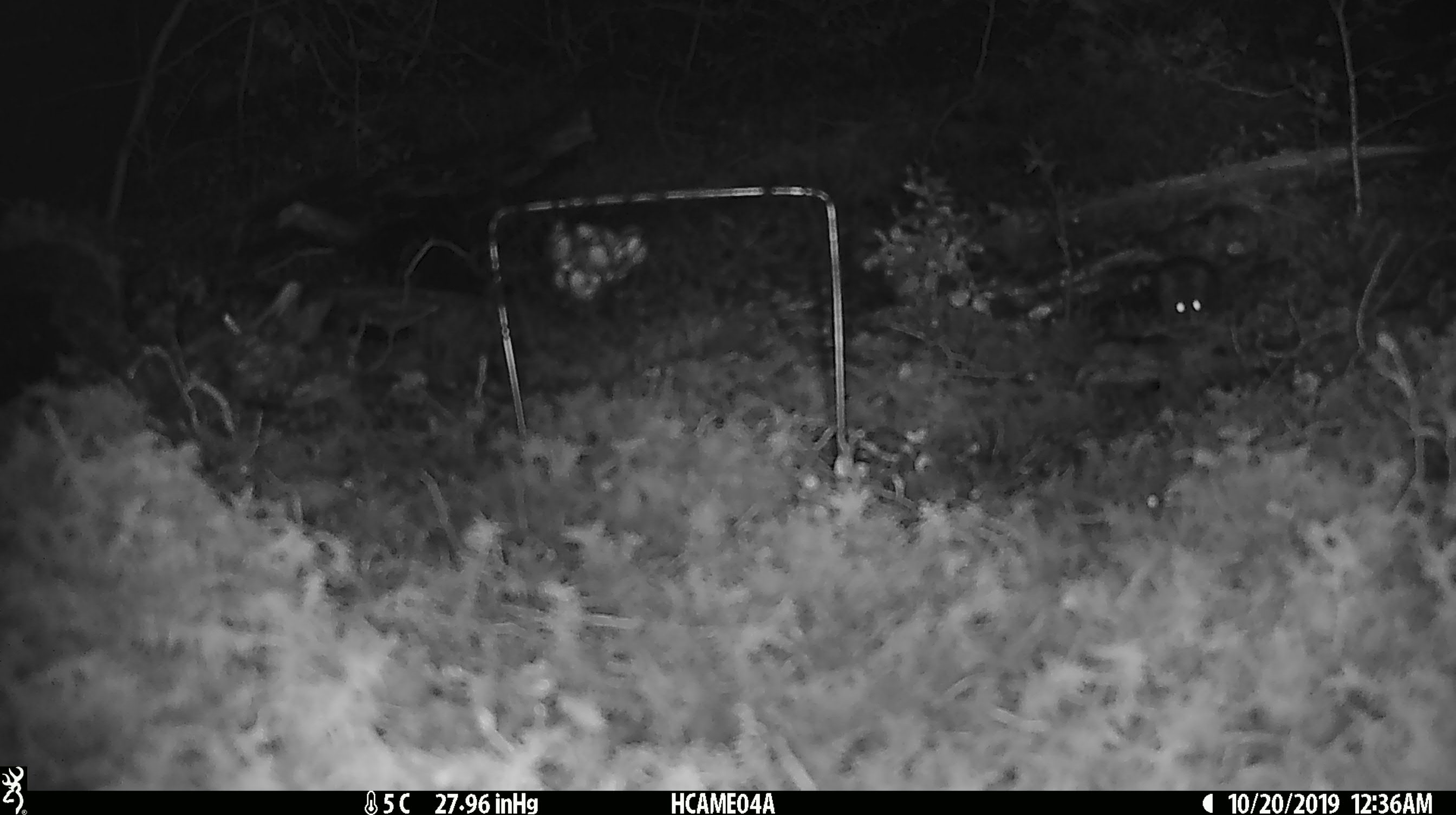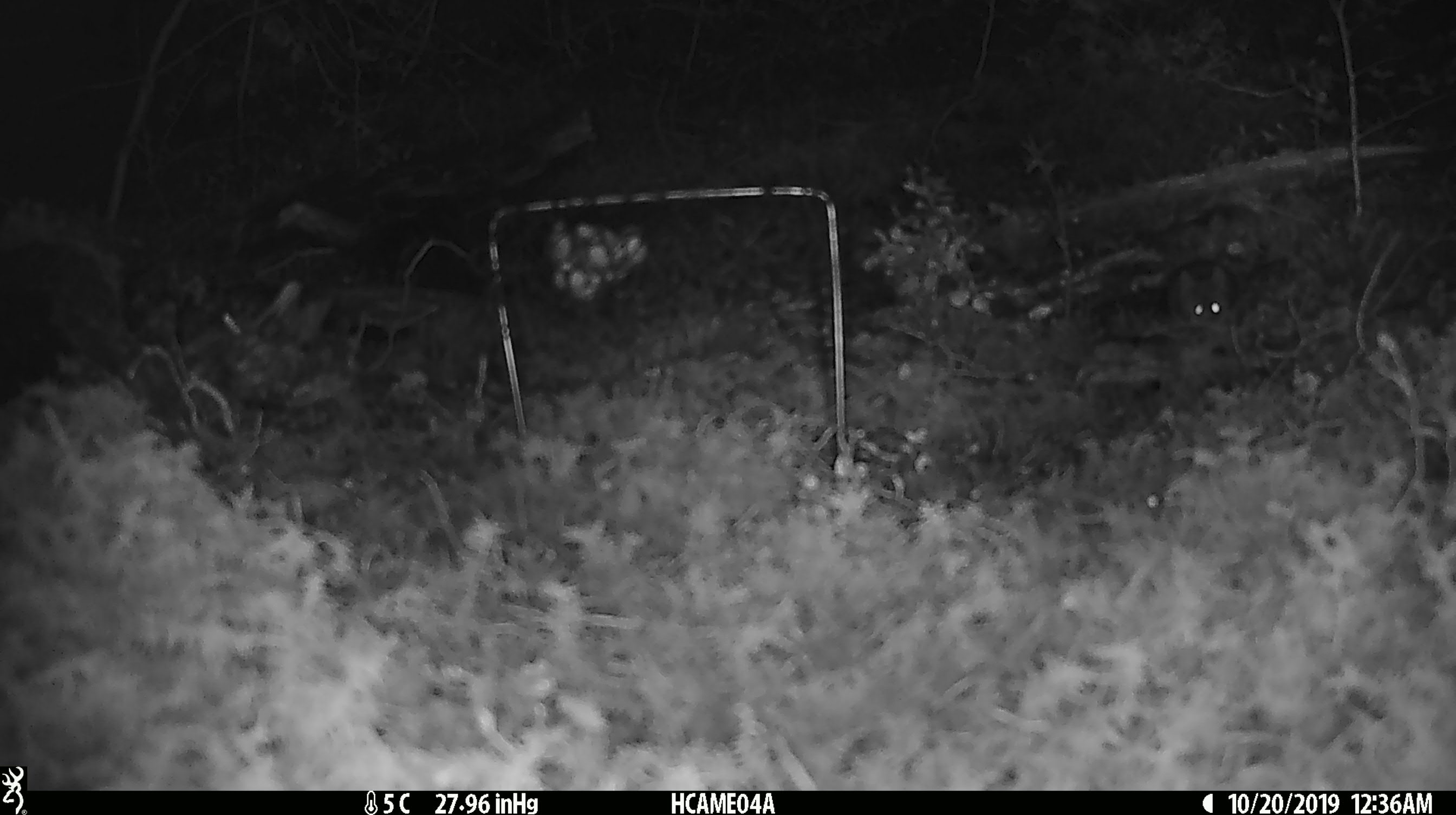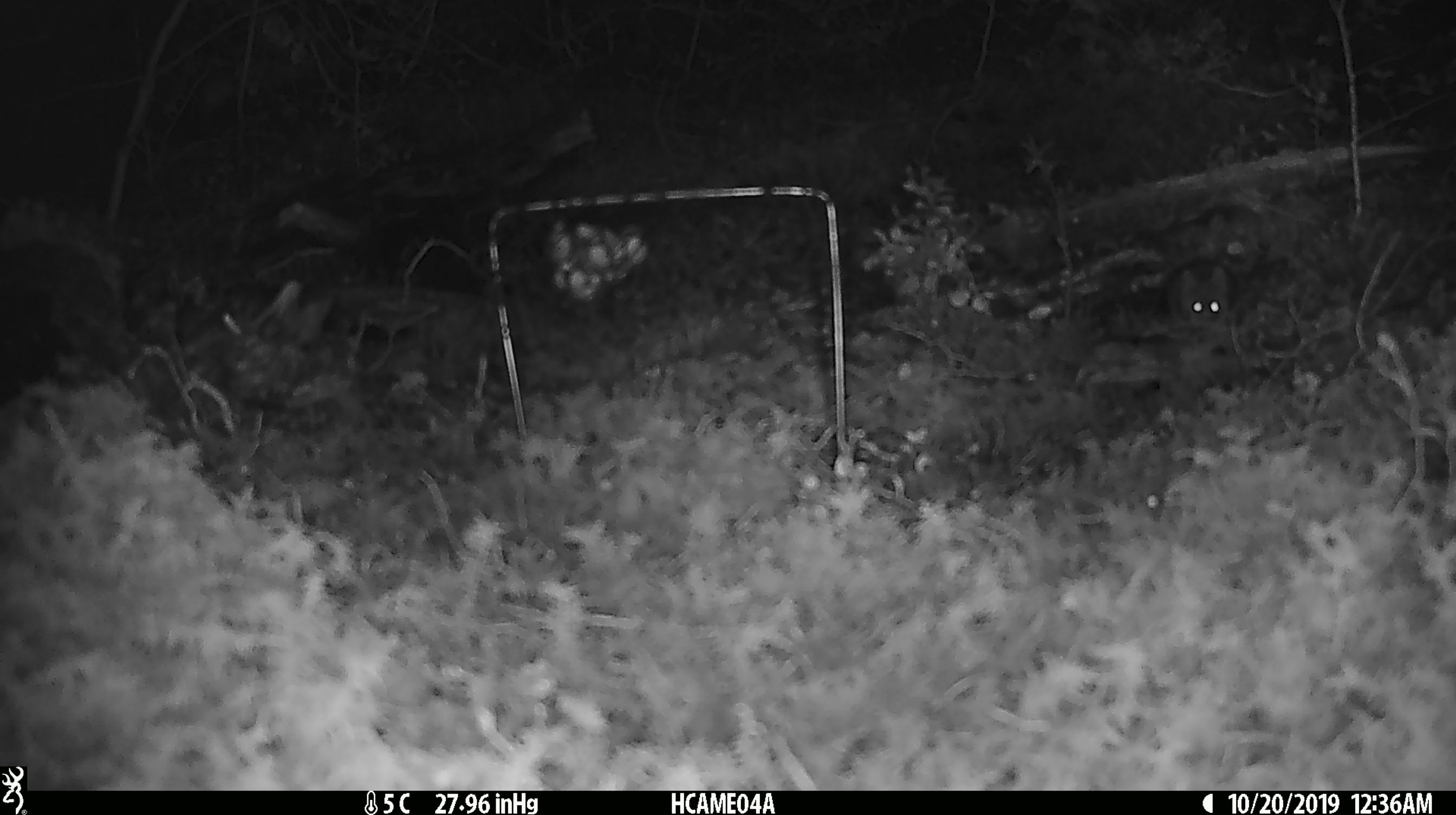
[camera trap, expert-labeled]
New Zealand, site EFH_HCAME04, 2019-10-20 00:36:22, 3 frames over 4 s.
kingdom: Animalia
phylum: Chordata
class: Mammalia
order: Rodentia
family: Muridae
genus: Mus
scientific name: Mus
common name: mouse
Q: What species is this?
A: Mouse (Mus).